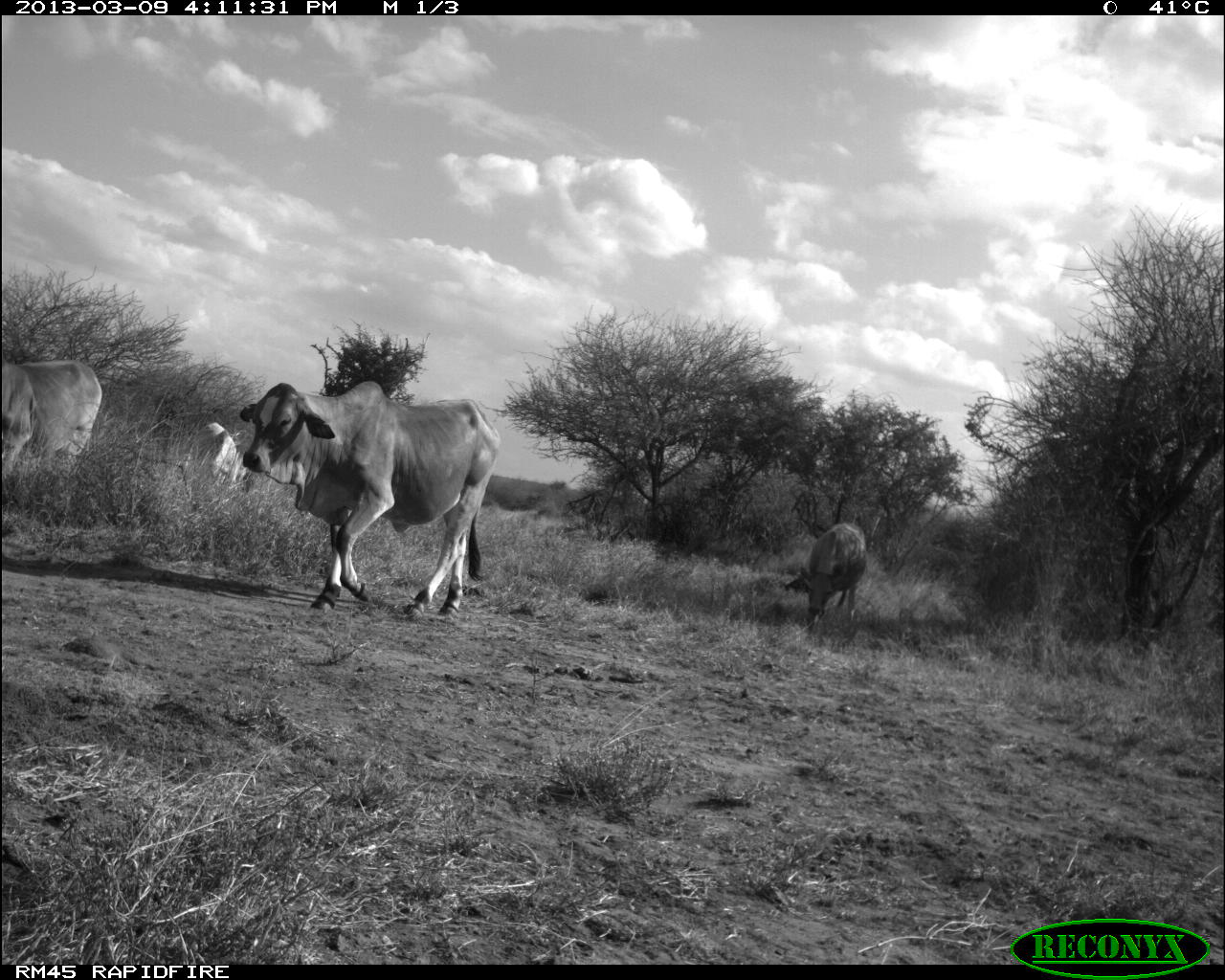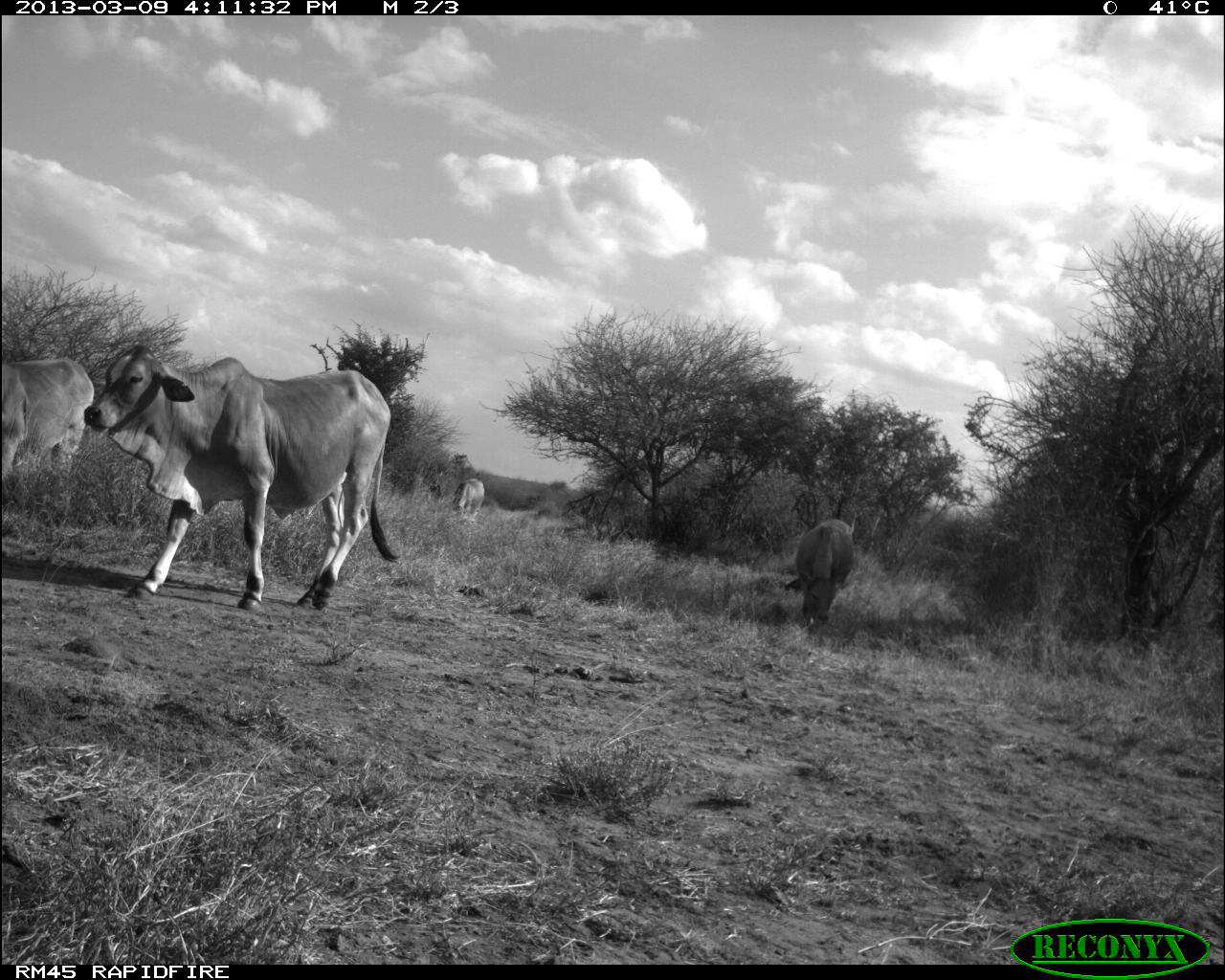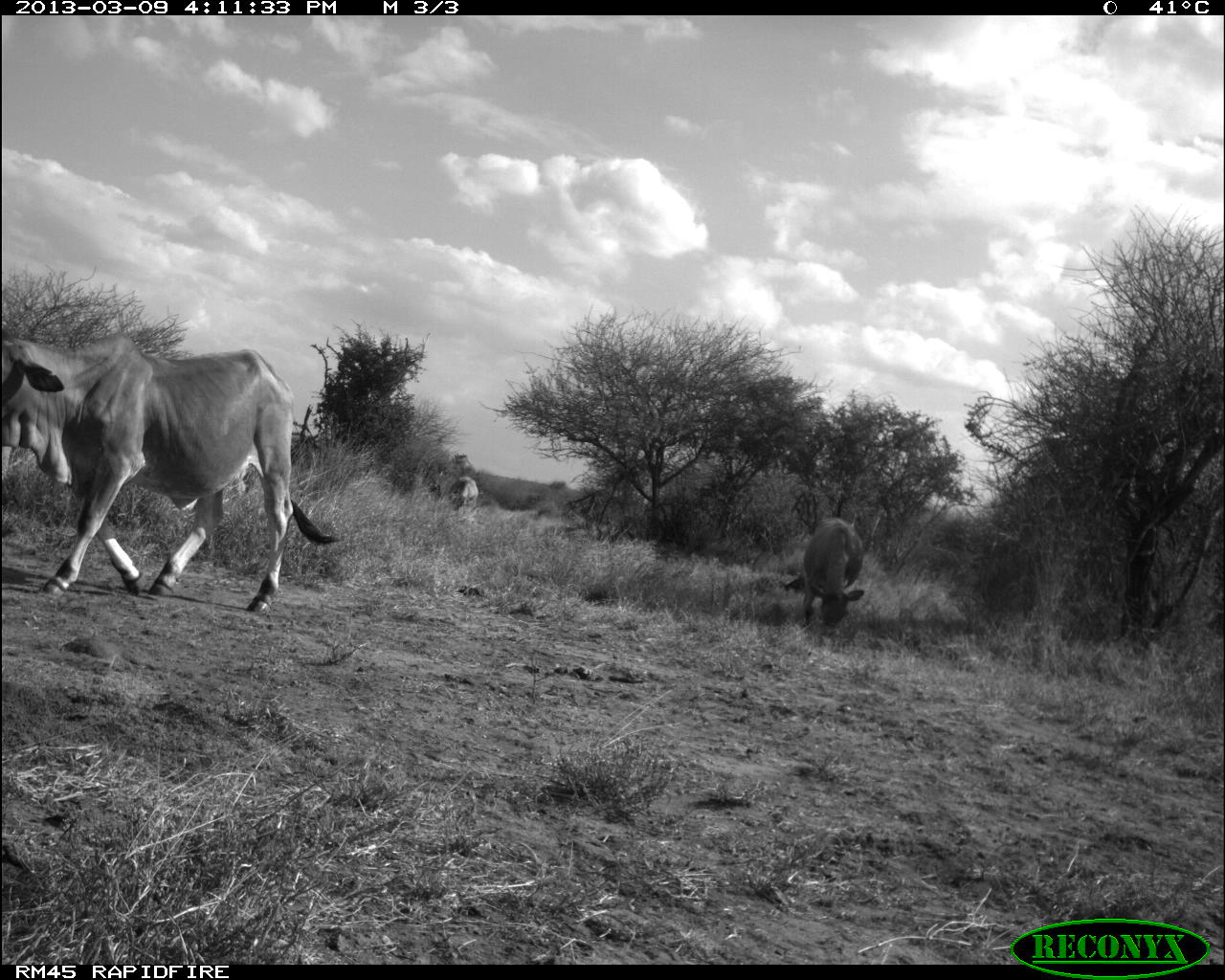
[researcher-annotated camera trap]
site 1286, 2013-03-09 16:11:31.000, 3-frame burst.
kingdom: Animalia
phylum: Chordata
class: Mammalia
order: Artiodactyla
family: Bovidae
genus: Bos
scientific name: Bos taurus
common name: domestic cattle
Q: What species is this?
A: Bos taurus (domestic cattle).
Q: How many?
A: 4.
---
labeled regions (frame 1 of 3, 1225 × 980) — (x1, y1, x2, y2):
bos taurus: (239, 381, 499, 622); (0, 358, 105, 486); (783, 520, 867, 618); (185, 420, 246, 492)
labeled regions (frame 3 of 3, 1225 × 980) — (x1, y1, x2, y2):
bos taurus: (0, 329, 337, 612); (805, 515, 869, 631); (446, 473, 481, 521)